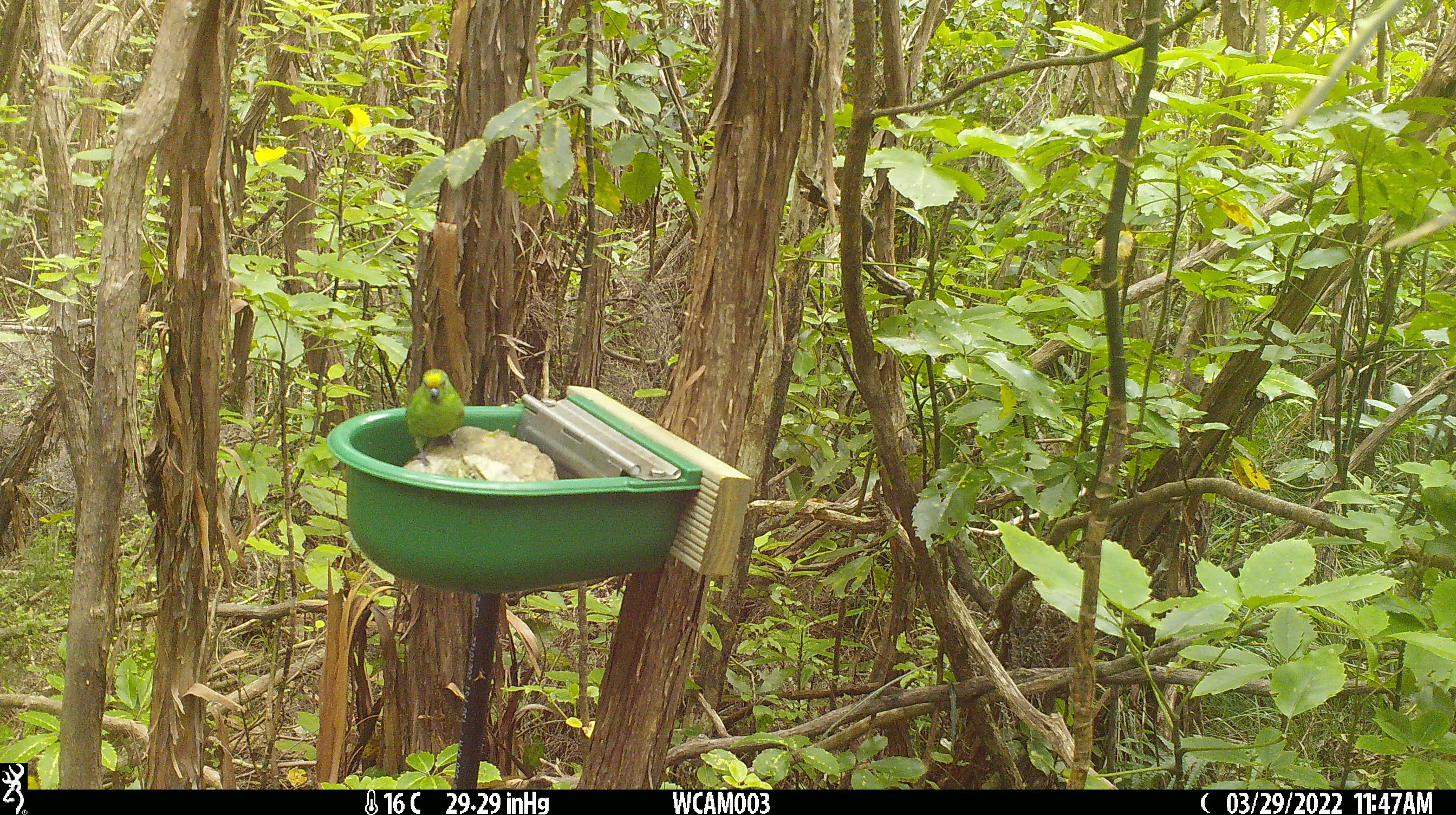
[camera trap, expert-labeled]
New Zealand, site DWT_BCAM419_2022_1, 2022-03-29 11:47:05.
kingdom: Animalia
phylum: Chordata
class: Aves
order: Psittaciformes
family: Psittaculidae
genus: Cyanoramphus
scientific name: Cyanoramphus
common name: parakeet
Parakeet (Cyanoramphus).